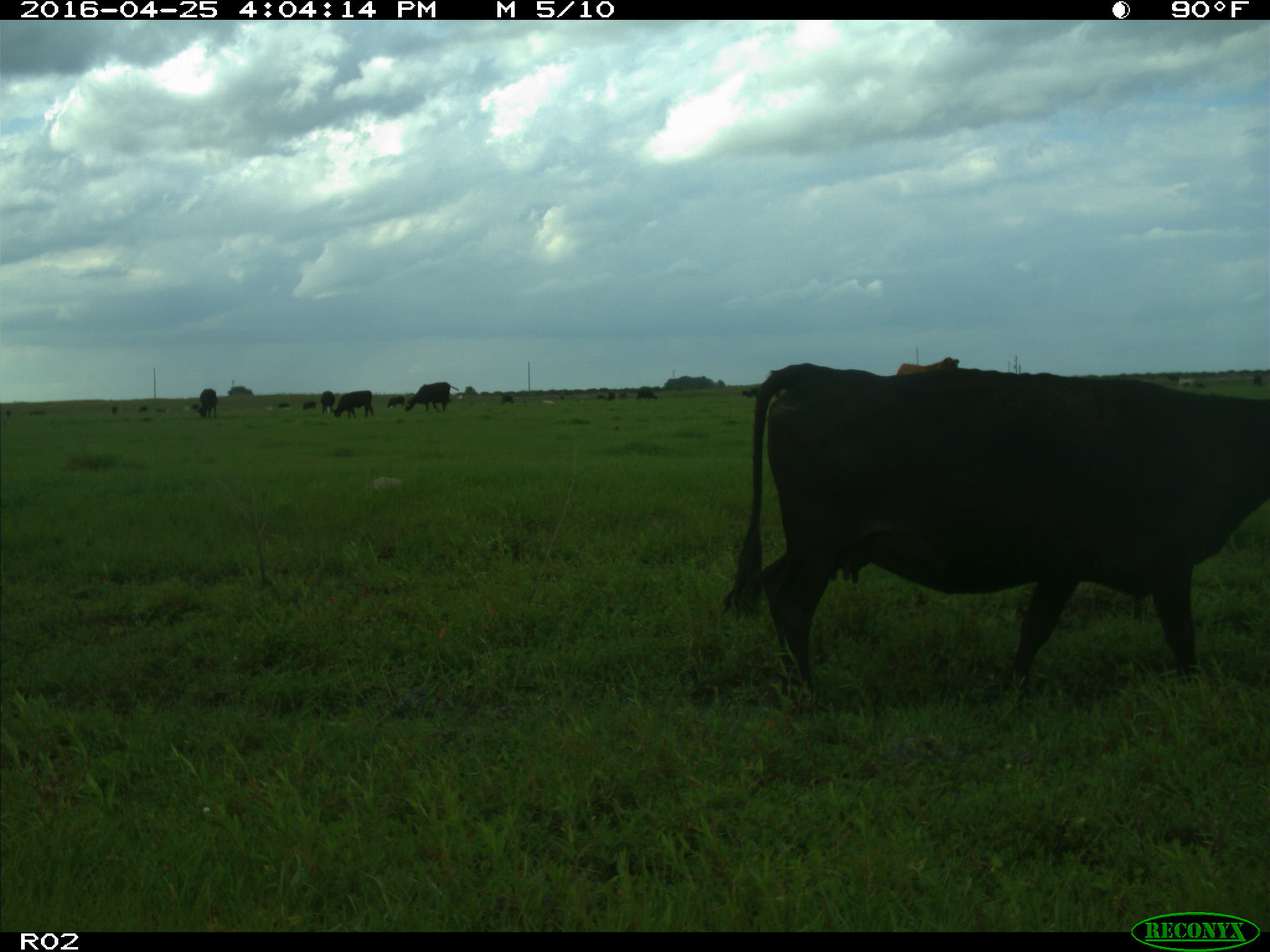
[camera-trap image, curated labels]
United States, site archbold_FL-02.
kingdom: Animalia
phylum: Chordata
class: Mammalia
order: Artiodactyla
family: Bovidae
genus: Bos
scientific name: Bos taurus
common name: domestic cow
Bos taurus (domestic cow).